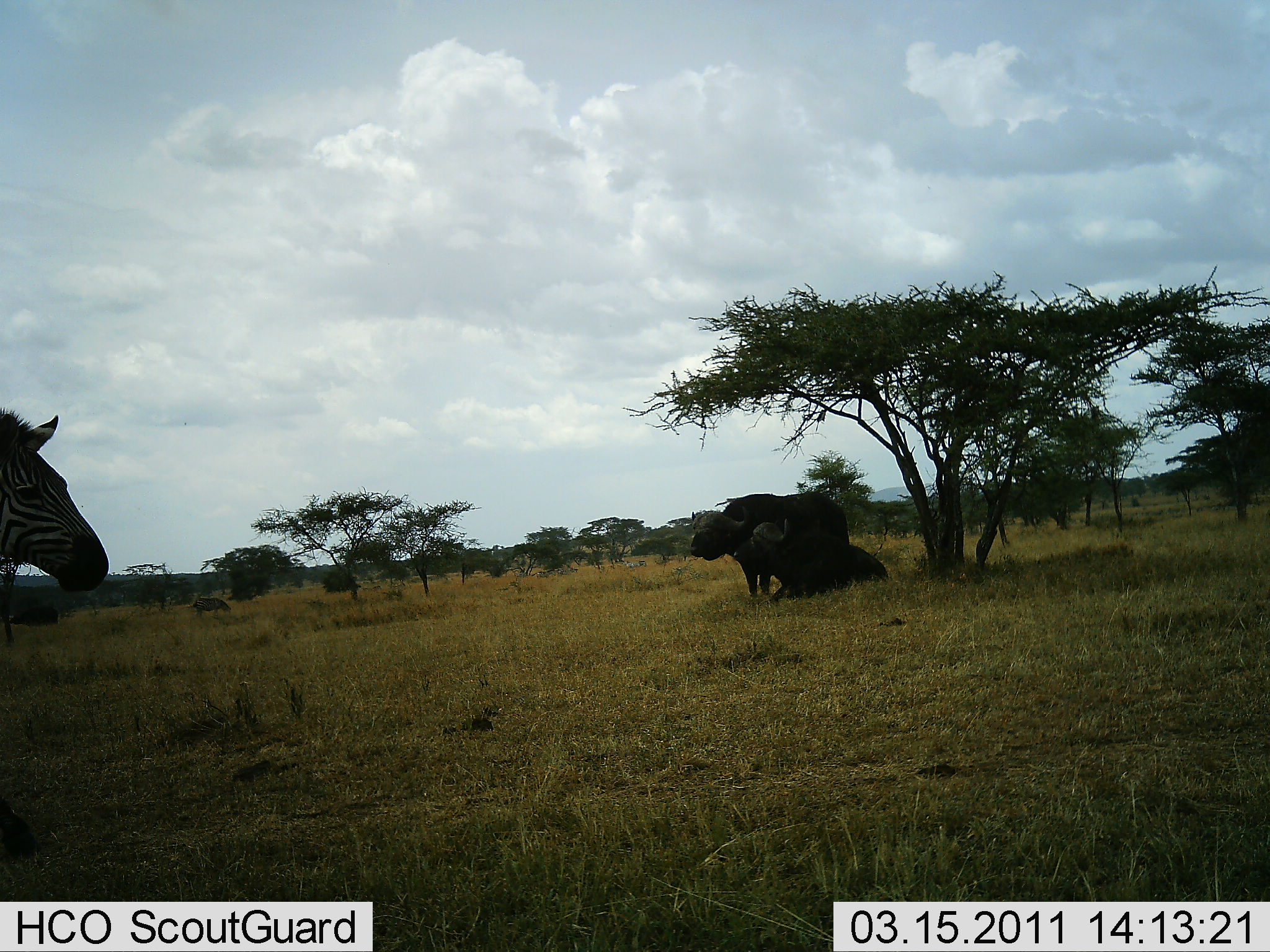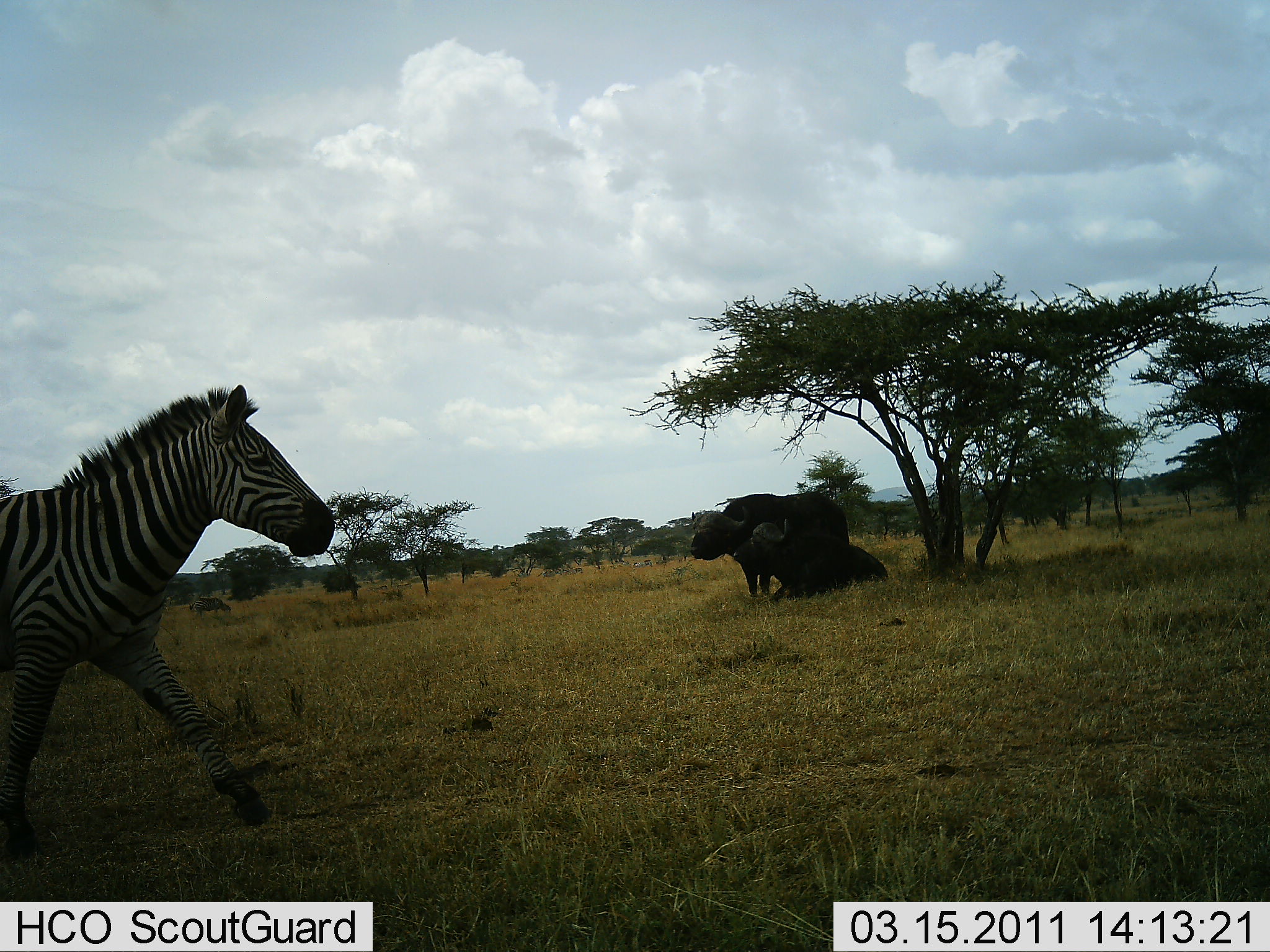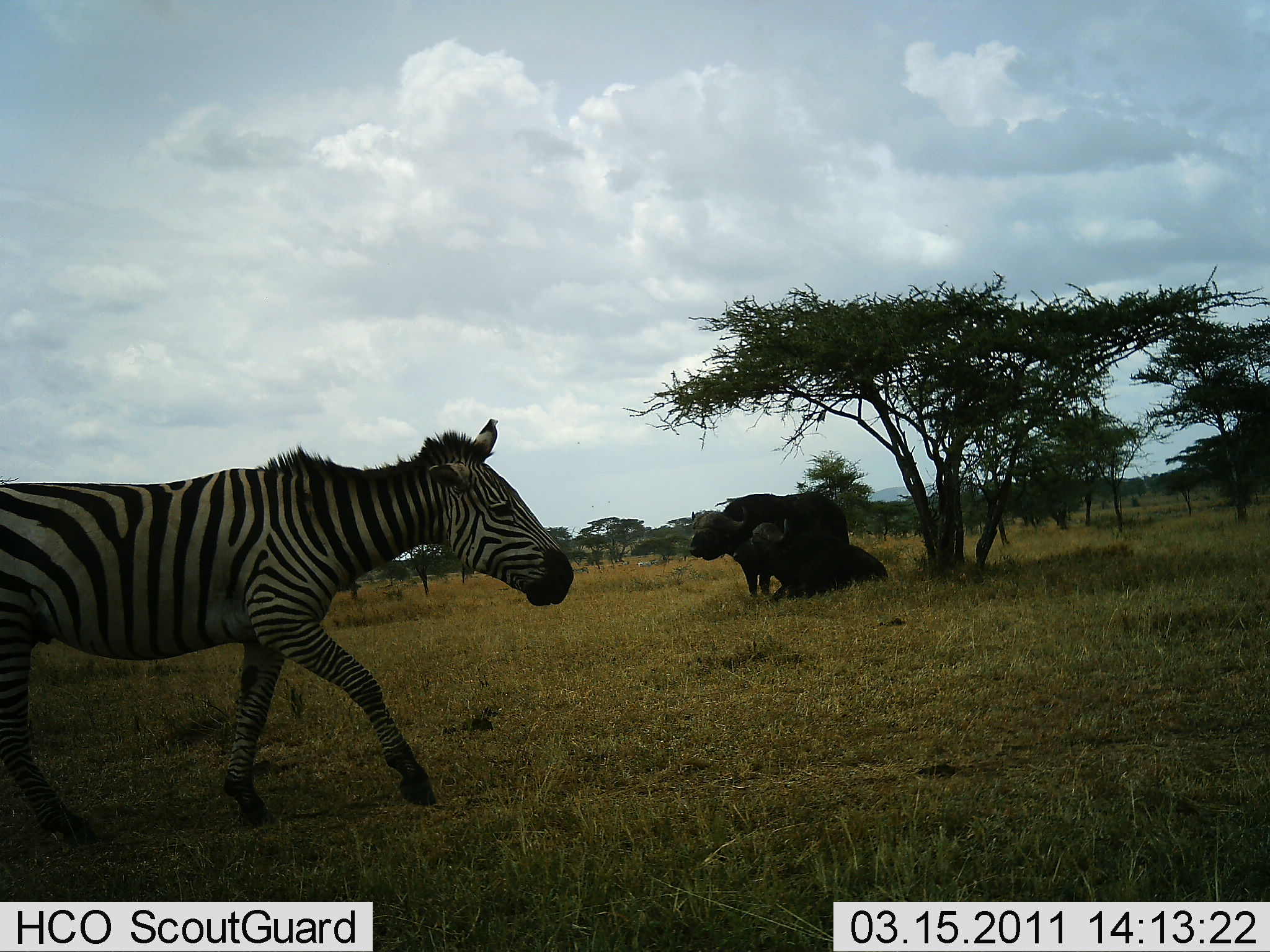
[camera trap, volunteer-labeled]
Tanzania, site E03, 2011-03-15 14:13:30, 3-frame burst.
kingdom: Animalia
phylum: Chordata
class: Mammalia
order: Artiodactyla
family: Bovidae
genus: Syncerus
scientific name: Syncerus caffer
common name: cape buffalo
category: buffalo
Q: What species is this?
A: Buffalo (cape buffalo) (Syncerus caffer).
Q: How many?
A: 2.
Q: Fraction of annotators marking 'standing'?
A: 70%.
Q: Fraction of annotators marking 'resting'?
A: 100%.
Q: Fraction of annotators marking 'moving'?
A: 0%.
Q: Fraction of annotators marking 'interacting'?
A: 0%.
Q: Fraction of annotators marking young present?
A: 0%.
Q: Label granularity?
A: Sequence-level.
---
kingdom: Animalia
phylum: Chordata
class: Mammalia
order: Perissodactyla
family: Equidae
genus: Equus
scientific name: Equus quagga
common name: plains zebra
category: zebra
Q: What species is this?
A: Zebra (plains zebra) (Equus quagga).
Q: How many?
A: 1.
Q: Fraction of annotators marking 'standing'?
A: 0%.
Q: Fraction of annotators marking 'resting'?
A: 0%.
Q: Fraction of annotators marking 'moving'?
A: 100%.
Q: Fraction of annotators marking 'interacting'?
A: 0%.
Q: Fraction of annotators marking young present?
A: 0%.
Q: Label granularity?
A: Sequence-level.